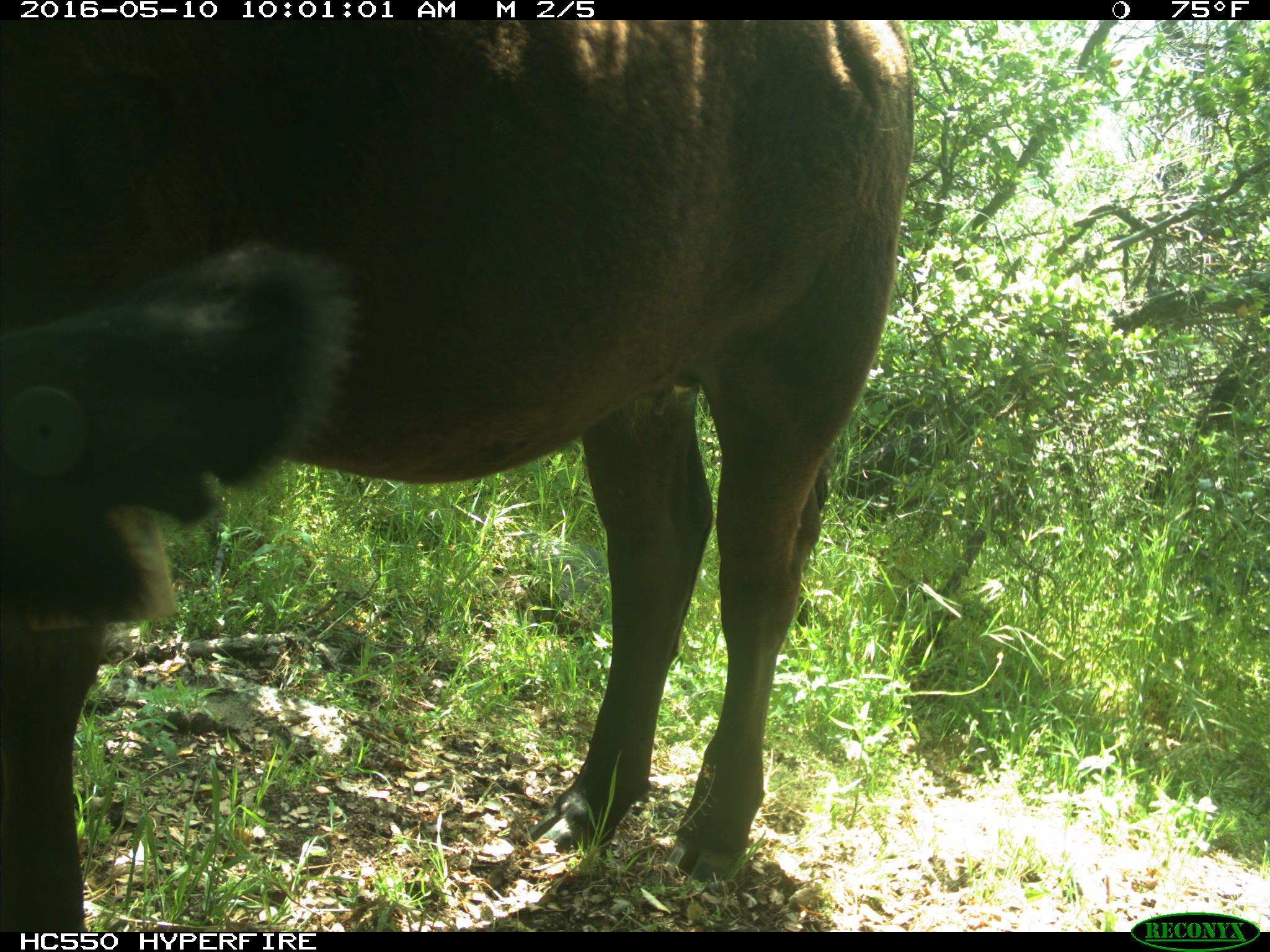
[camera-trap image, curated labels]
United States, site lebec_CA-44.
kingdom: Animalia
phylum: Chordata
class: Mammalia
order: Artiodactyla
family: Bovidae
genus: Bos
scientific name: Bos taurus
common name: domestic cow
Bos taurus (domestic cow).